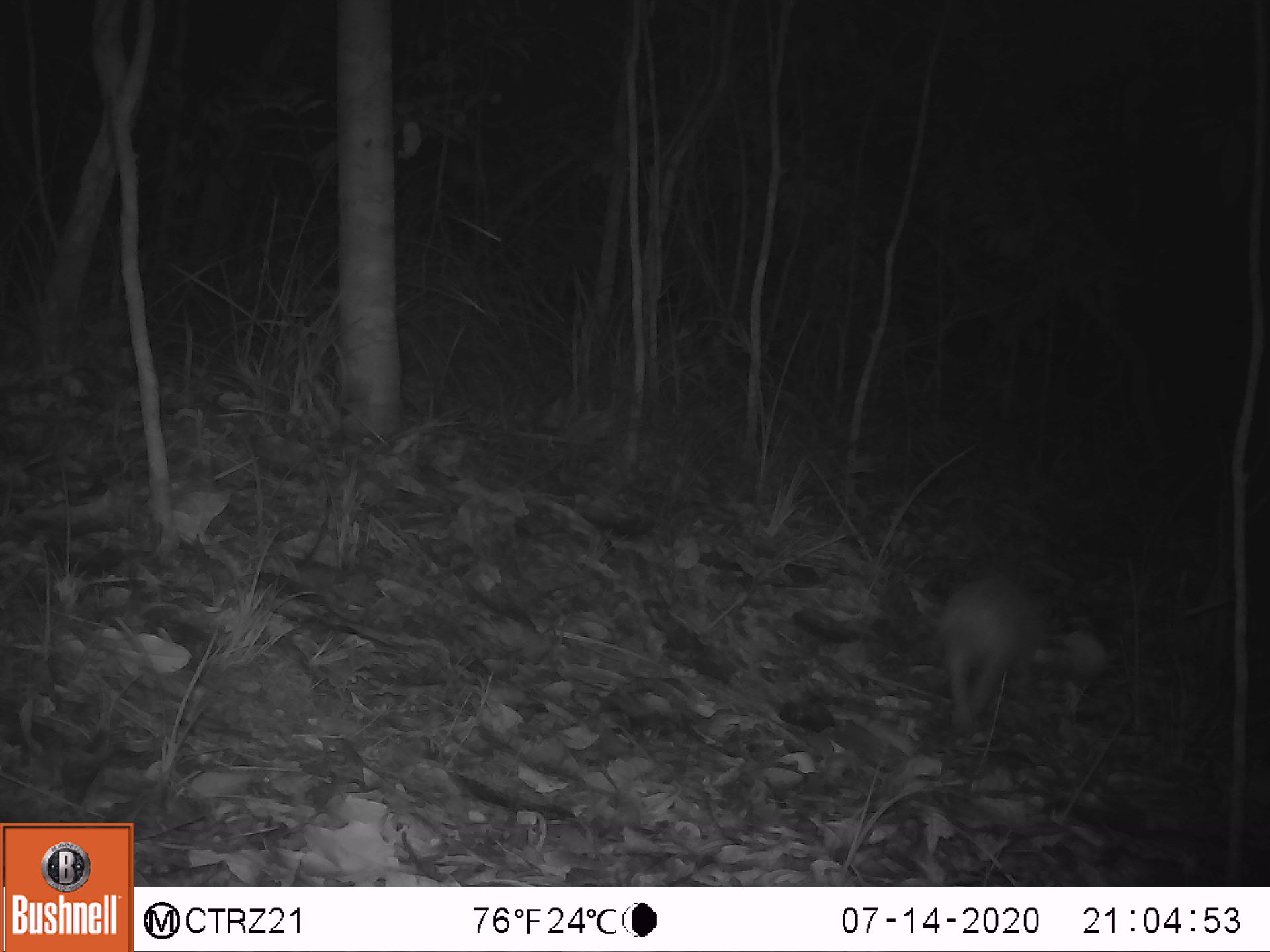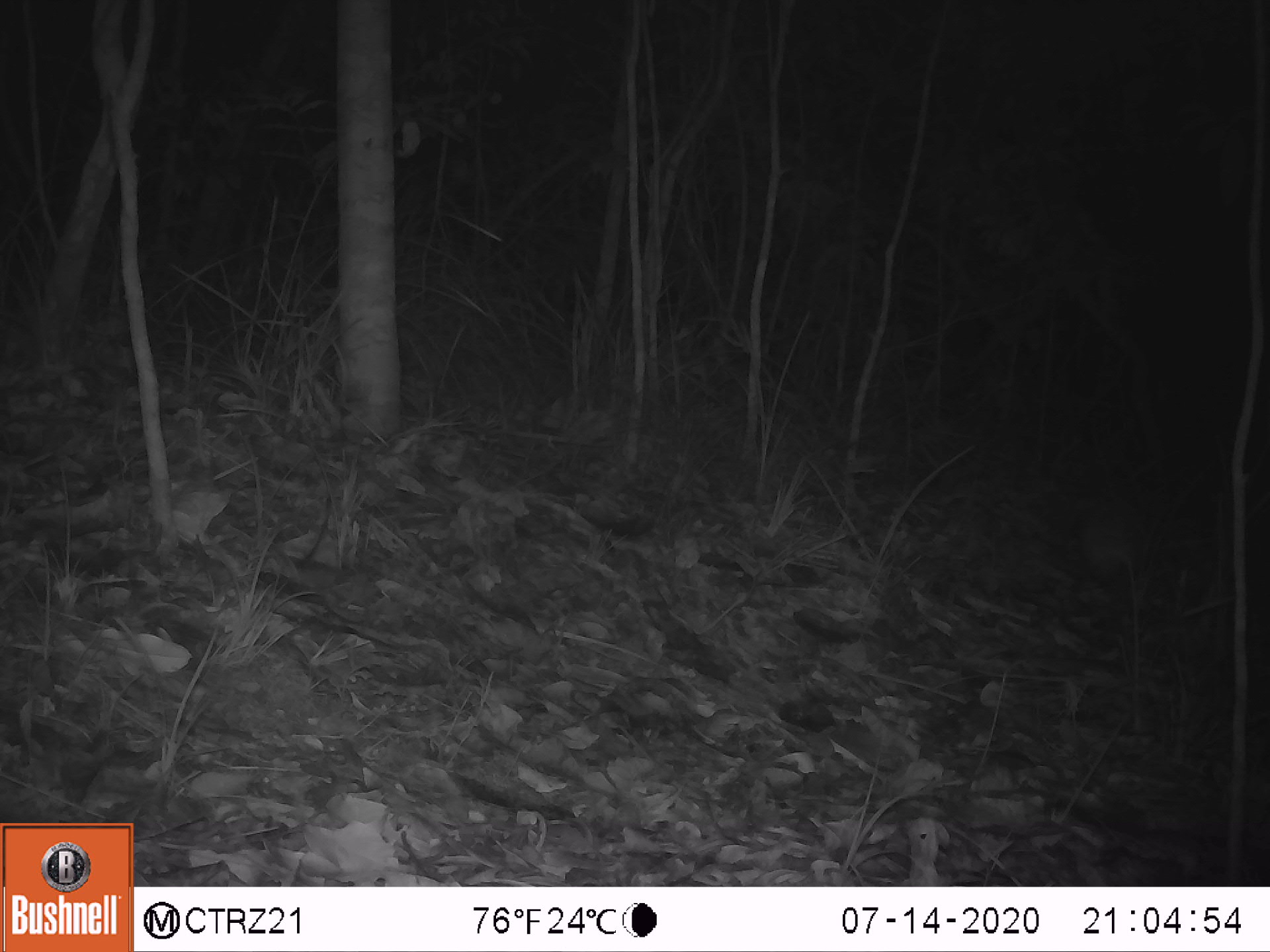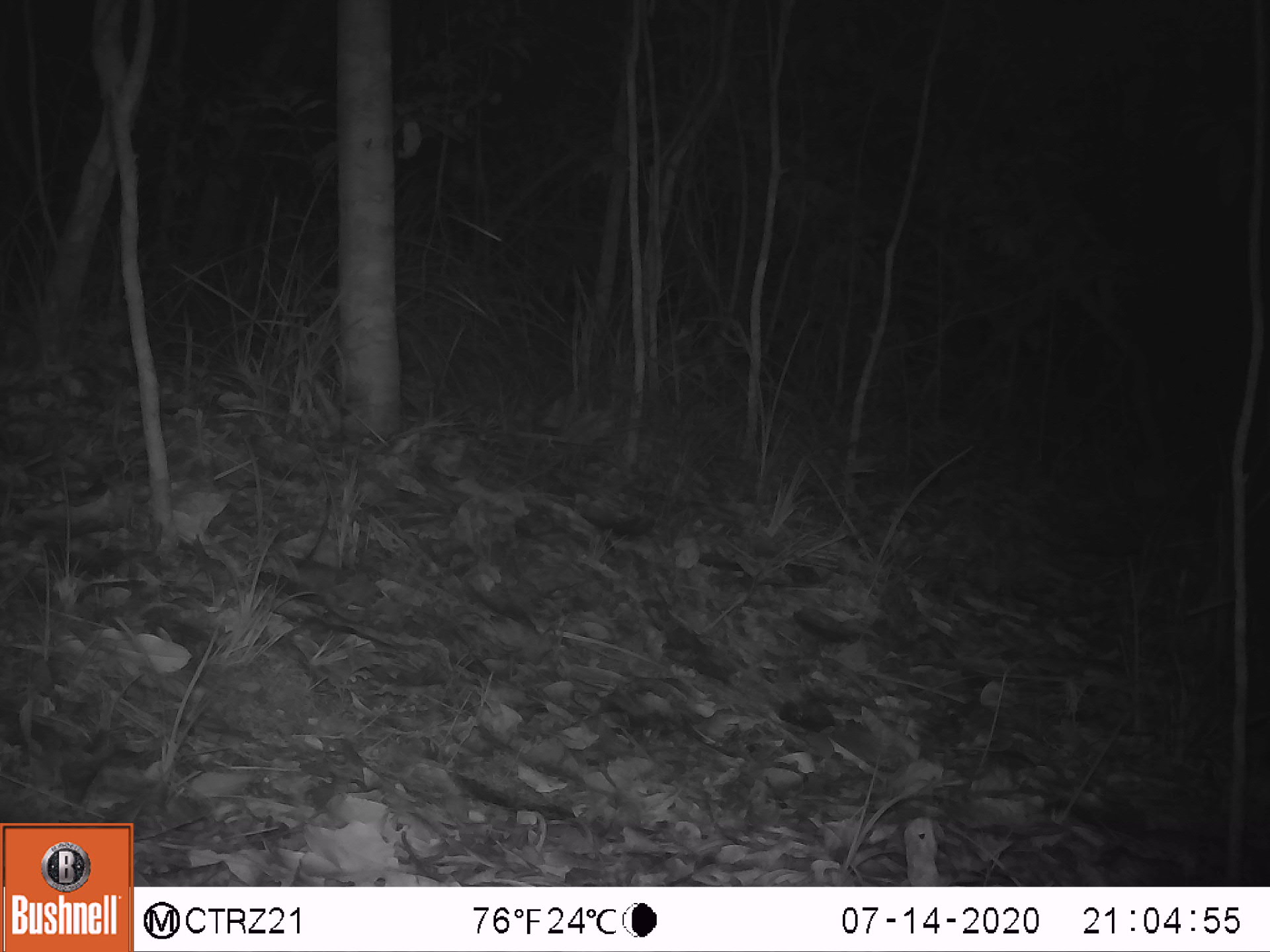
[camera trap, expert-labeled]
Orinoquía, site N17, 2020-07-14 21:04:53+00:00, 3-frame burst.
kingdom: Animalia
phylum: Chordata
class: Mammalia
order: Rodentia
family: Dasyproctidae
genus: Dasyprocta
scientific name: Dasyprocta fuliginosa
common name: black agouti